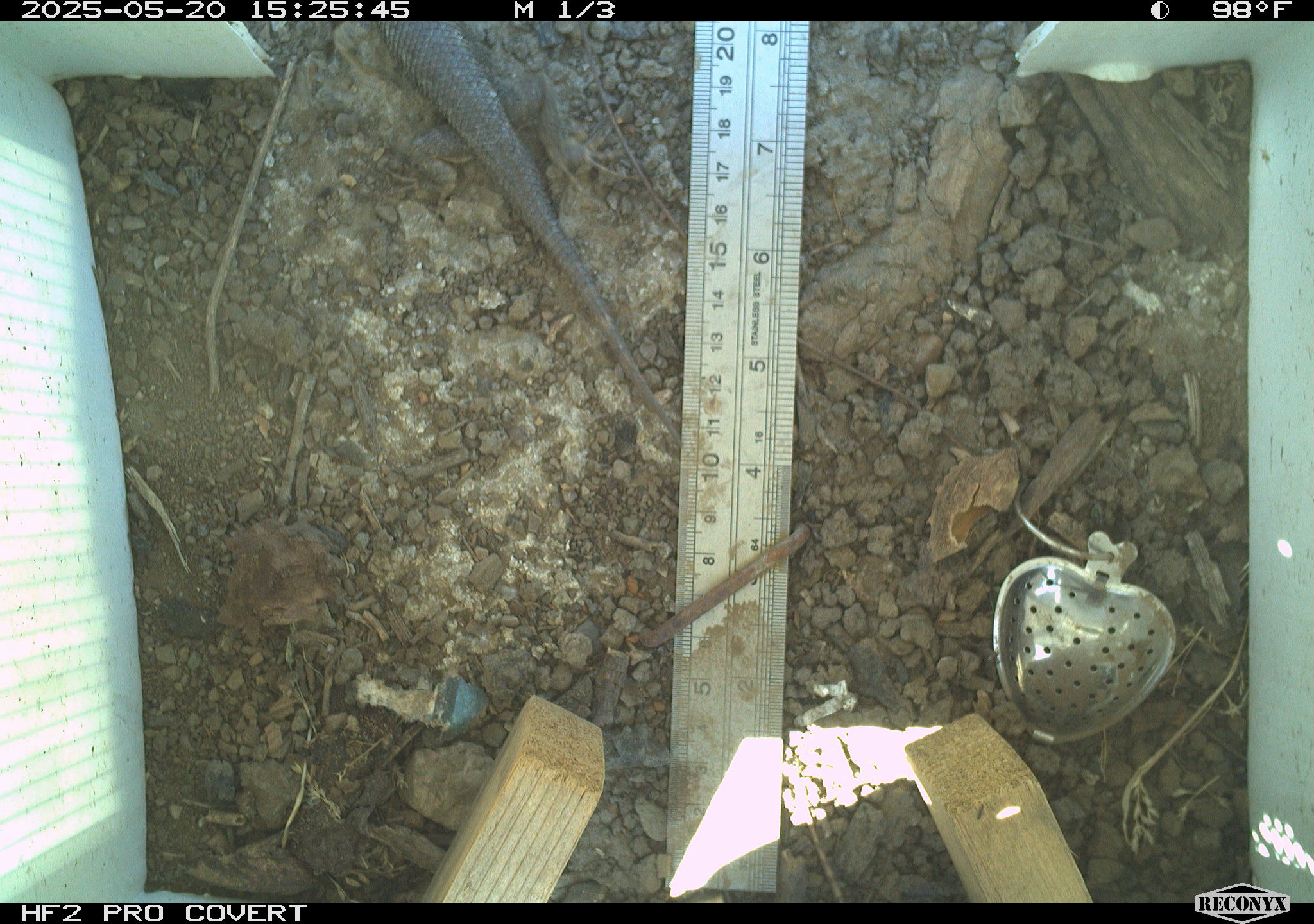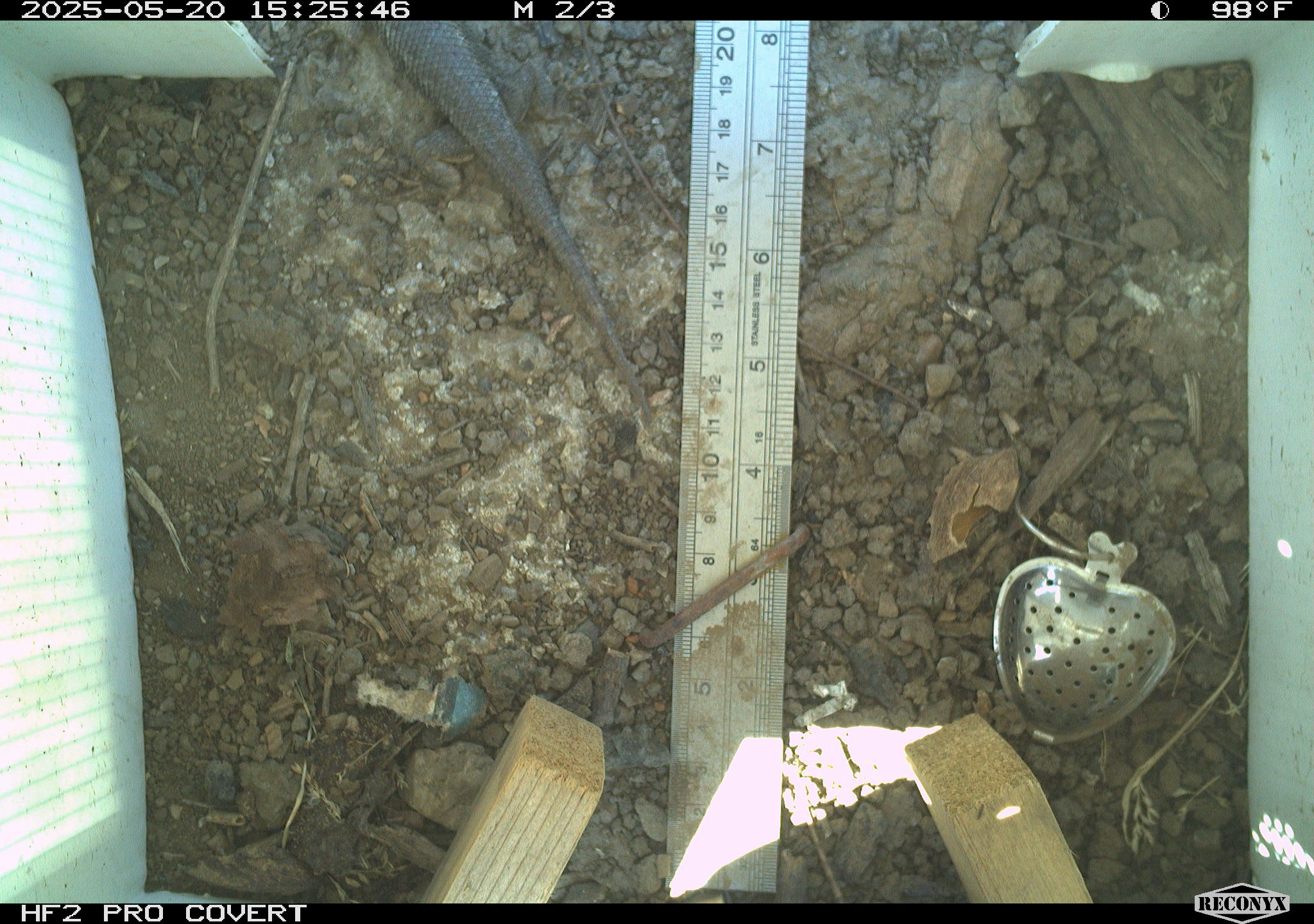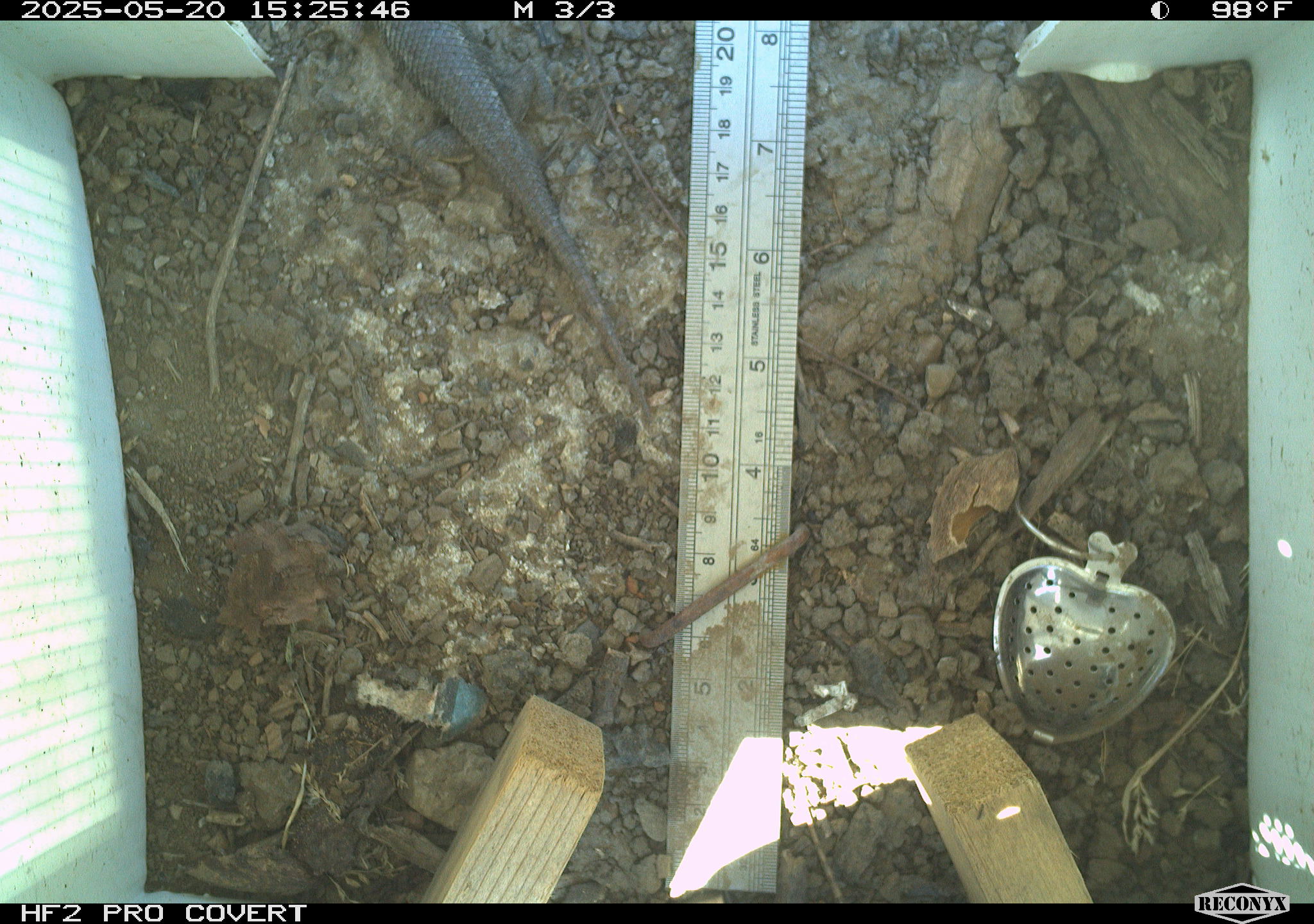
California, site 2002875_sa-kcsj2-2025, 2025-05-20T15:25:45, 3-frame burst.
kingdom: Animalia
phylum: Chordata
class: Reptilia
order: Squamata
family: Phrynosomatidae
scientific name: Phrynosomatidae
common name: north american spiny lizards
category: sceloporus/uta species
Sceloporus/uta species (north american spiny lizards) (Phrynosomatidae).